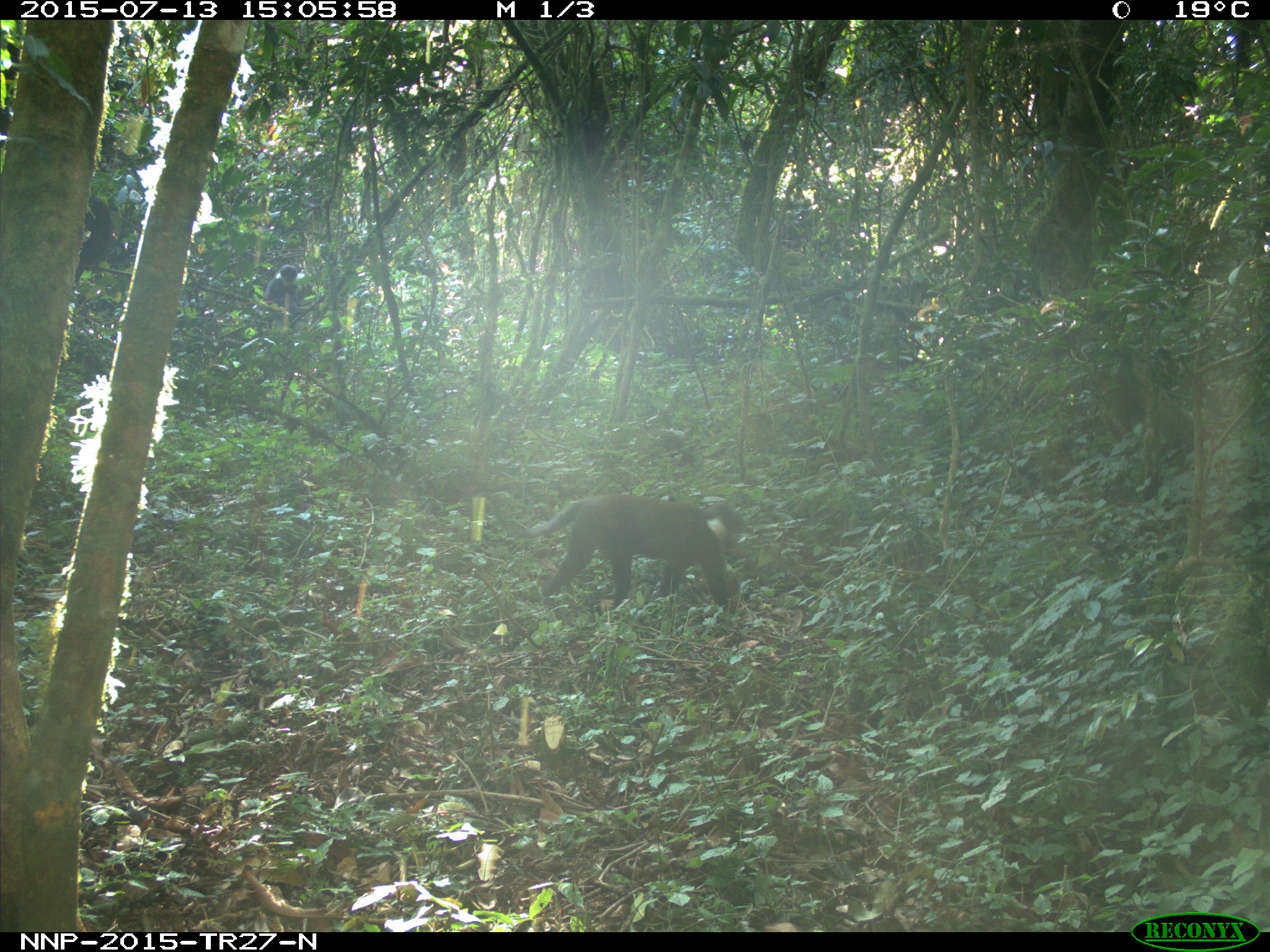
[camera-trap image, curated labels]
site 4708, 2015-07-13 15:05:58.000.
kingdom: Animalia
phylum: Chordata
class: Mammalia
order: Primates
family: Cercopithecidae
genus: Allochrocebus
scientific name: Allochrocebus lhoesti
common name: l'hoest's monkey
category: cercopithecus lhoesti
Cercopithecus lhoesti (l'hoest's monkey) (Allochrocebus lhoesti), count 1.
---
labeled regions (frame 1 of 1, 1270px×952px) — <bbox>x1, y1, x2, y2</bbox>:
cercopithecus lhoesti: <bbox>489, 492, 748, 615</bbox>